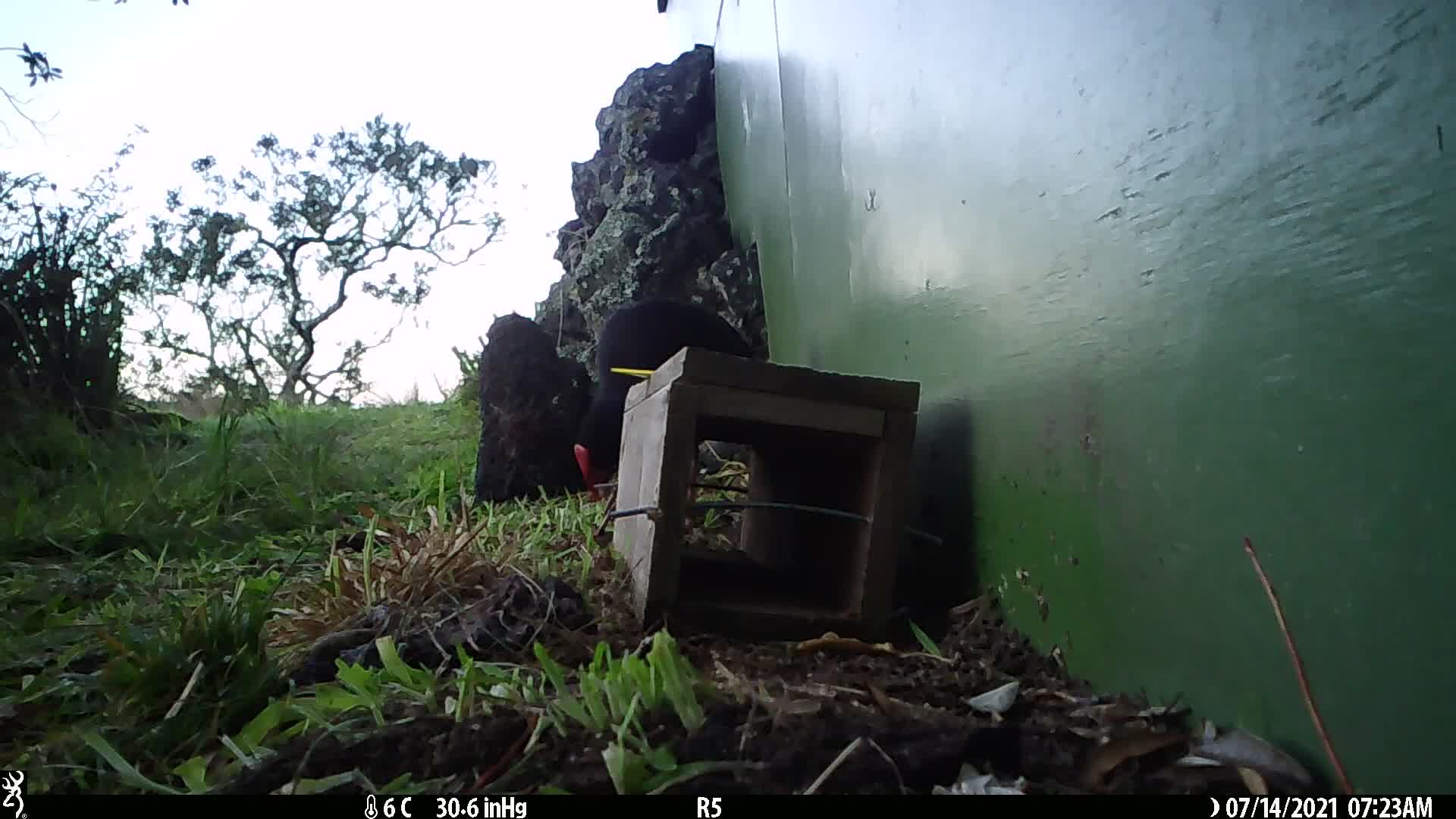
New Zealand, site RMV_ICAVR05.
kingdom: Animalia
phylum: Chordata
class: Aves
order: Gruiformes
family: Rallidae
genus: Porphyrio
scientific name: Porphyrio melanotus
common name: australasian swamphen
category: pukeko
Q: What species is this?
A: Pukeko (australasian swamphen) (Porphyrio melanotus).